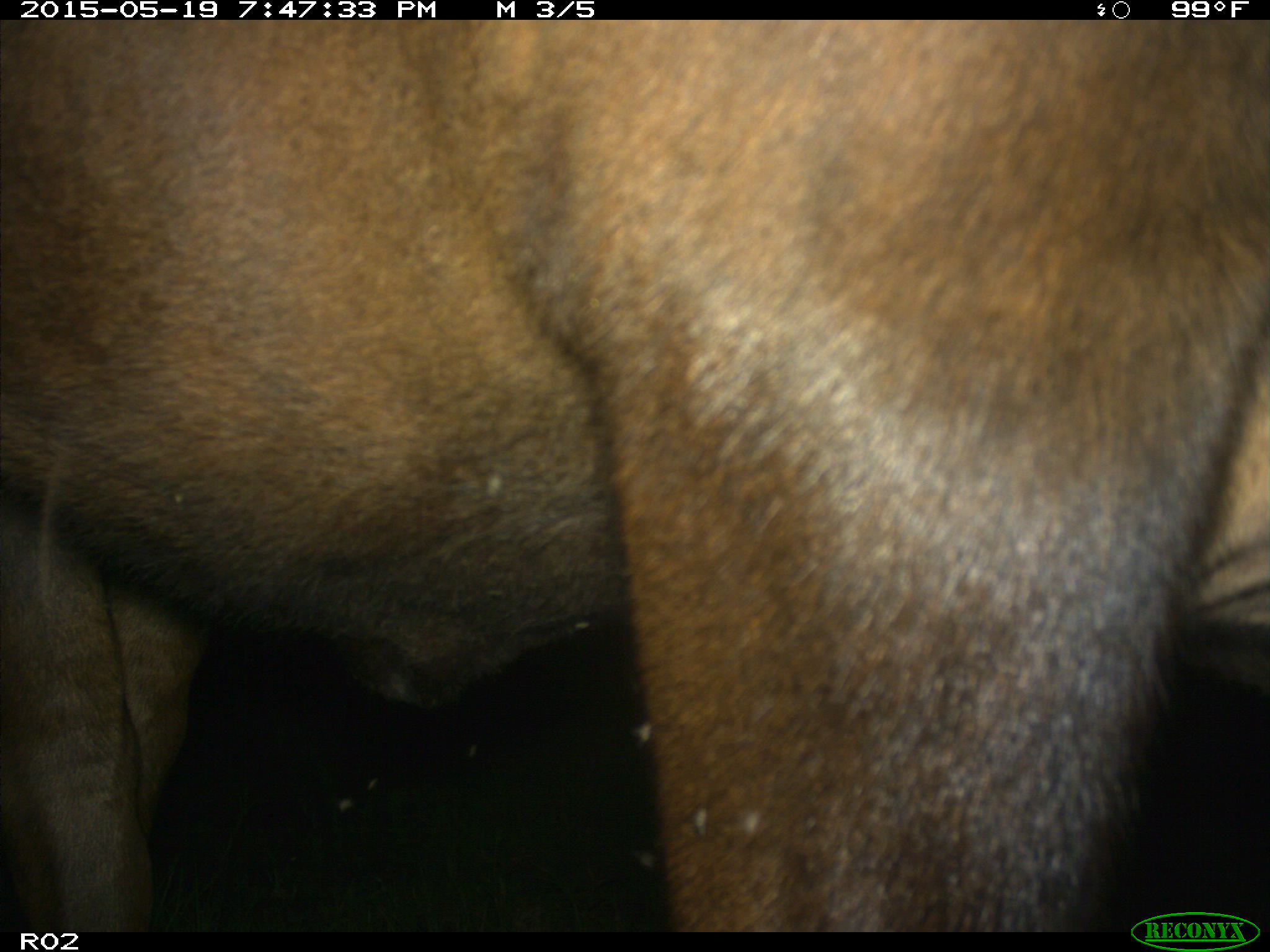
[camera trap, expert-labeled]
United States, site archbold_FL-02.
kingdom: Animalia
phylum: Chordata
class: Mammalia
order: Artiodactyla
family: Bovidae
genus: Bos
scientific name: Bos taurus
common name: domestic cow